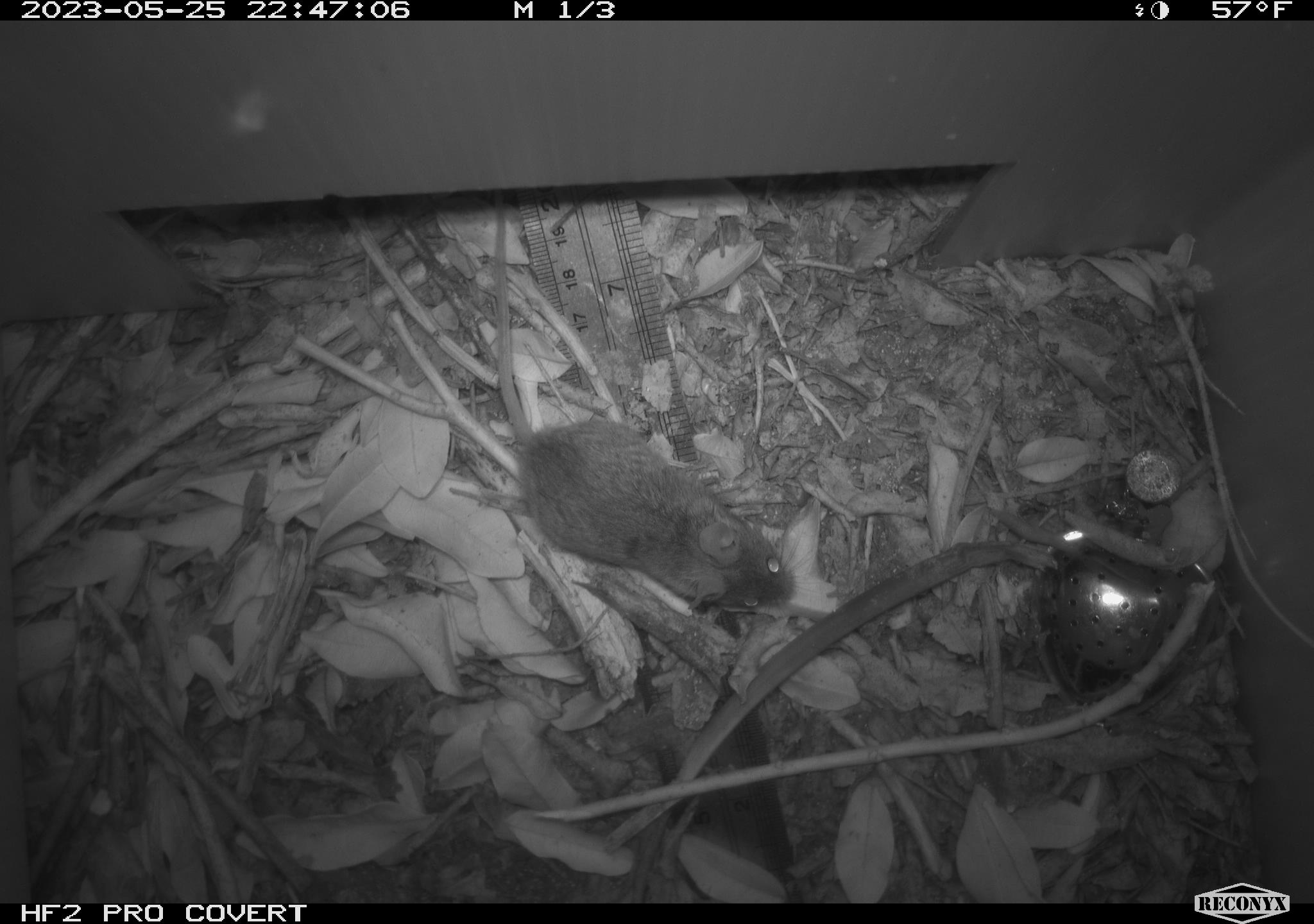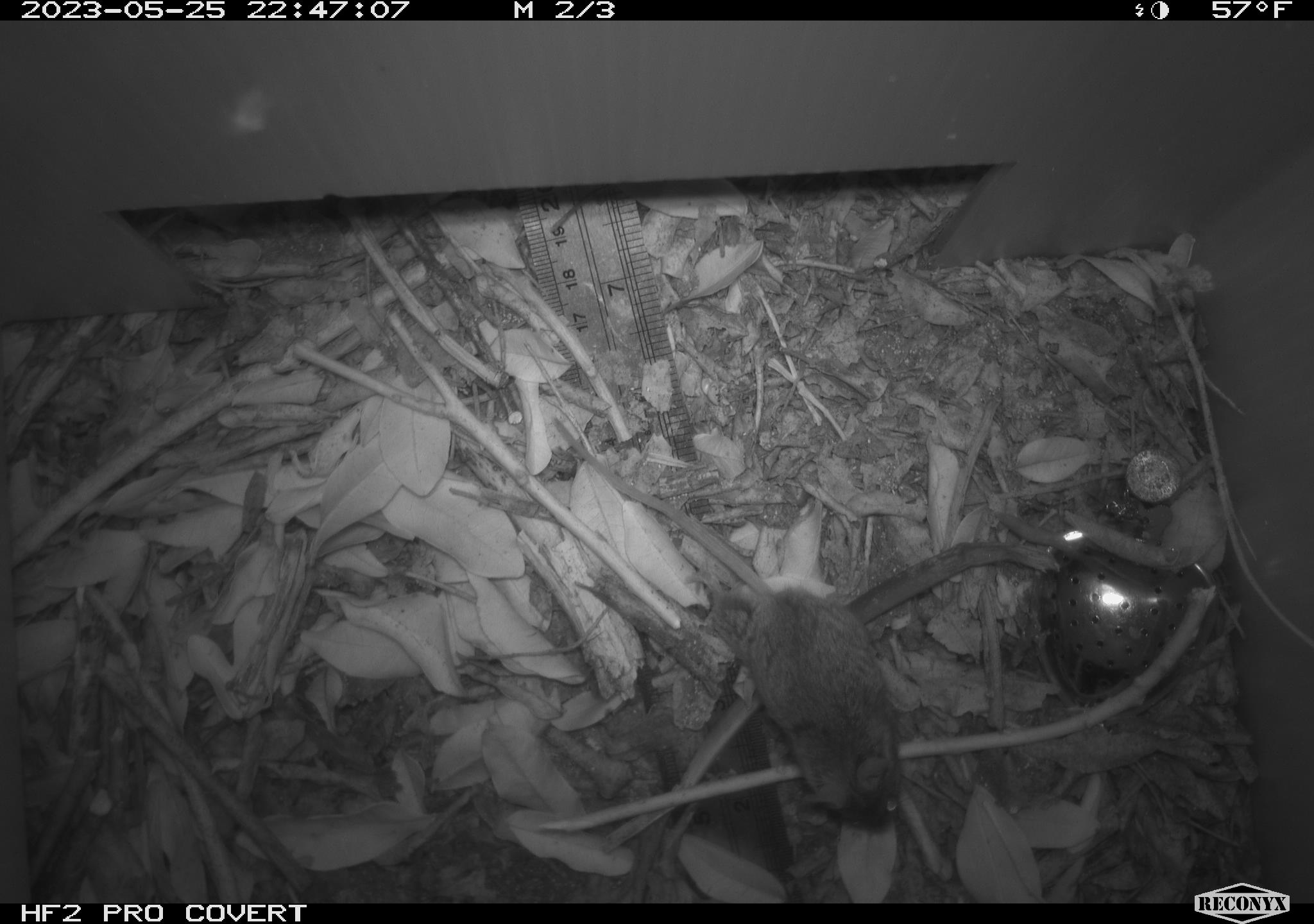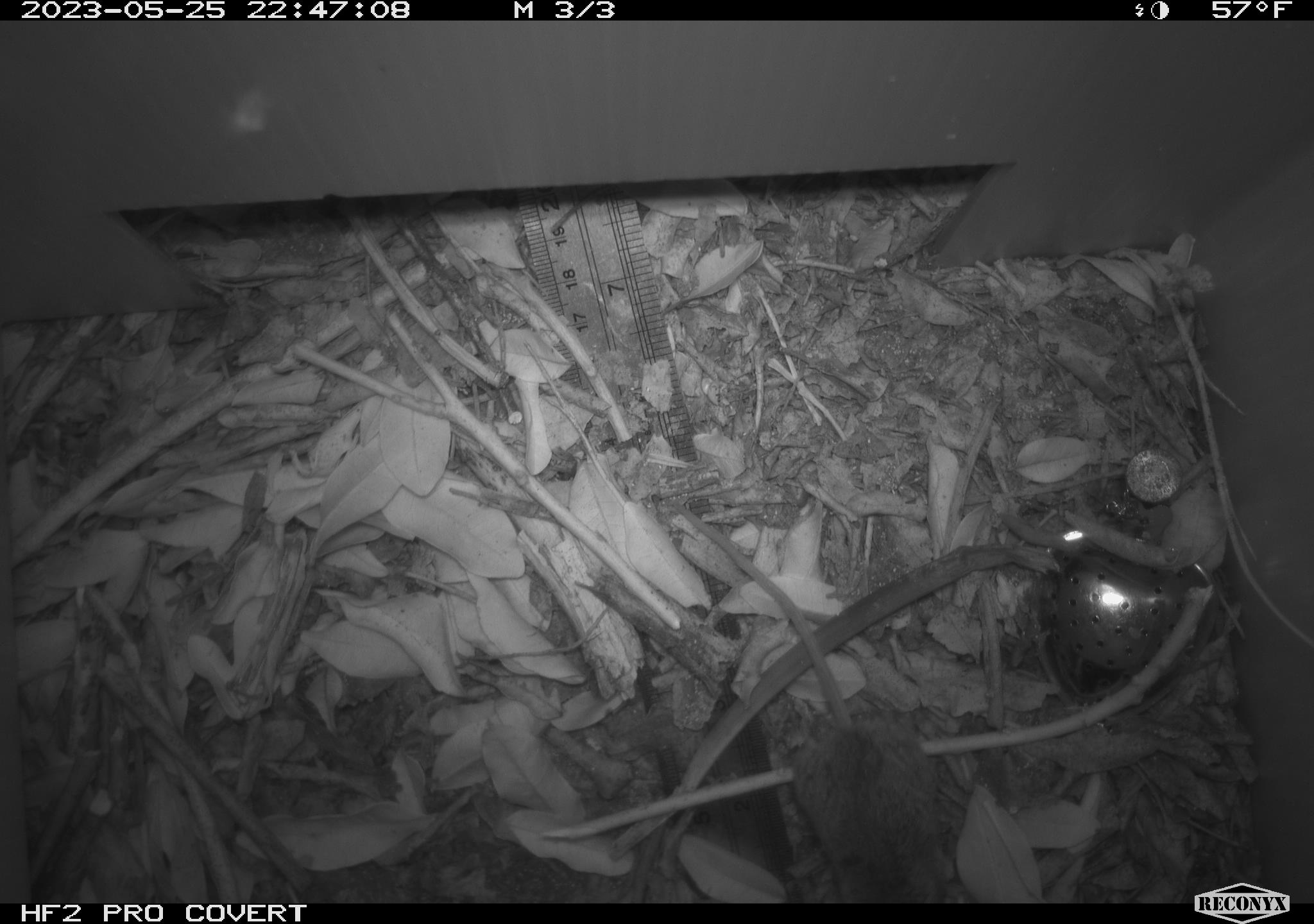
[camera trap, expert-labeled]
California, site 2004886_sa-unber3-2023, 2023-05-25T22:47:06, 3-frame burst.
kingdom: Animalia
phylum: Chordata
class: Mammalia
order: Rodentia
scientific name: Rodentia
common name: mouse species